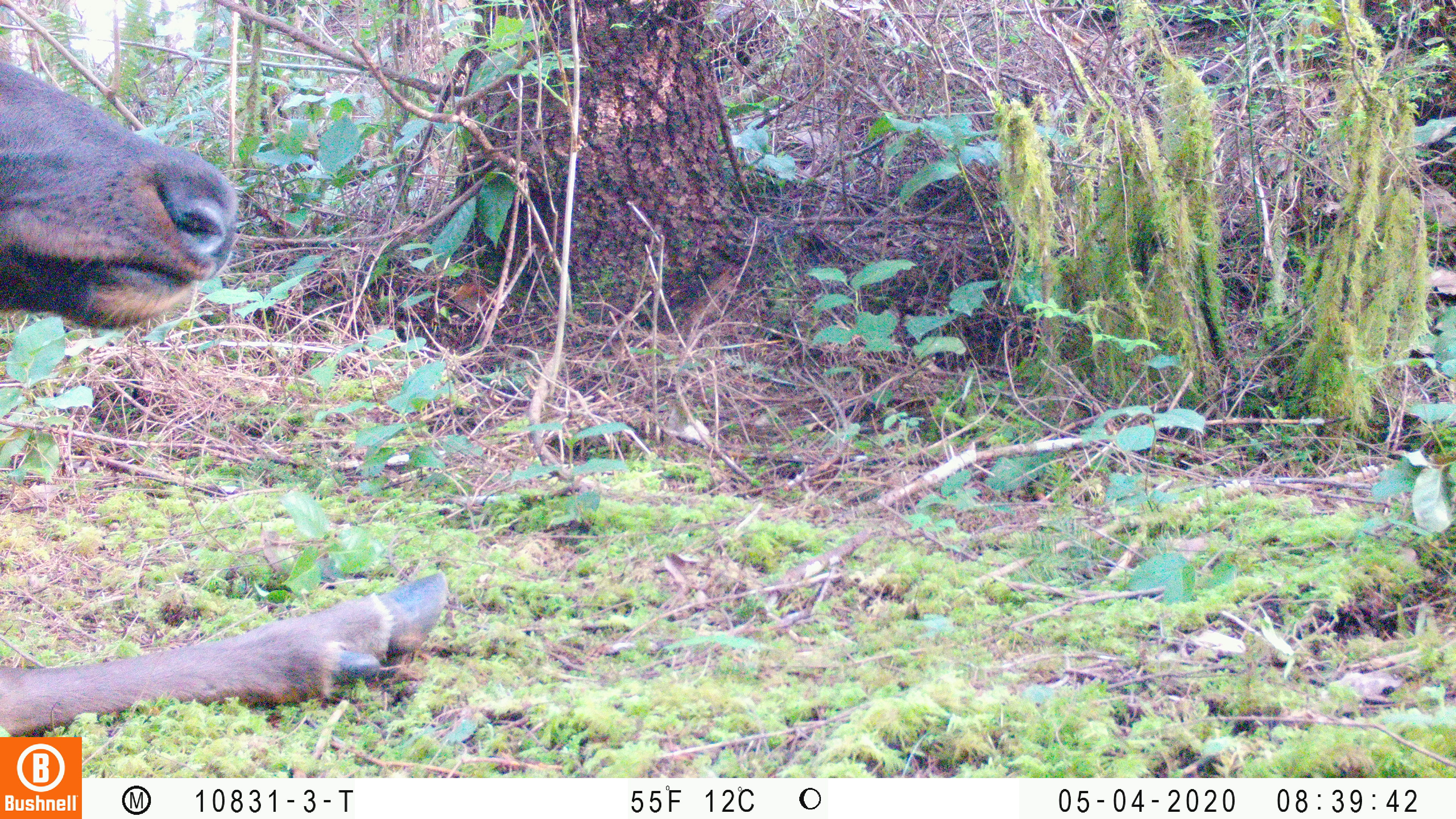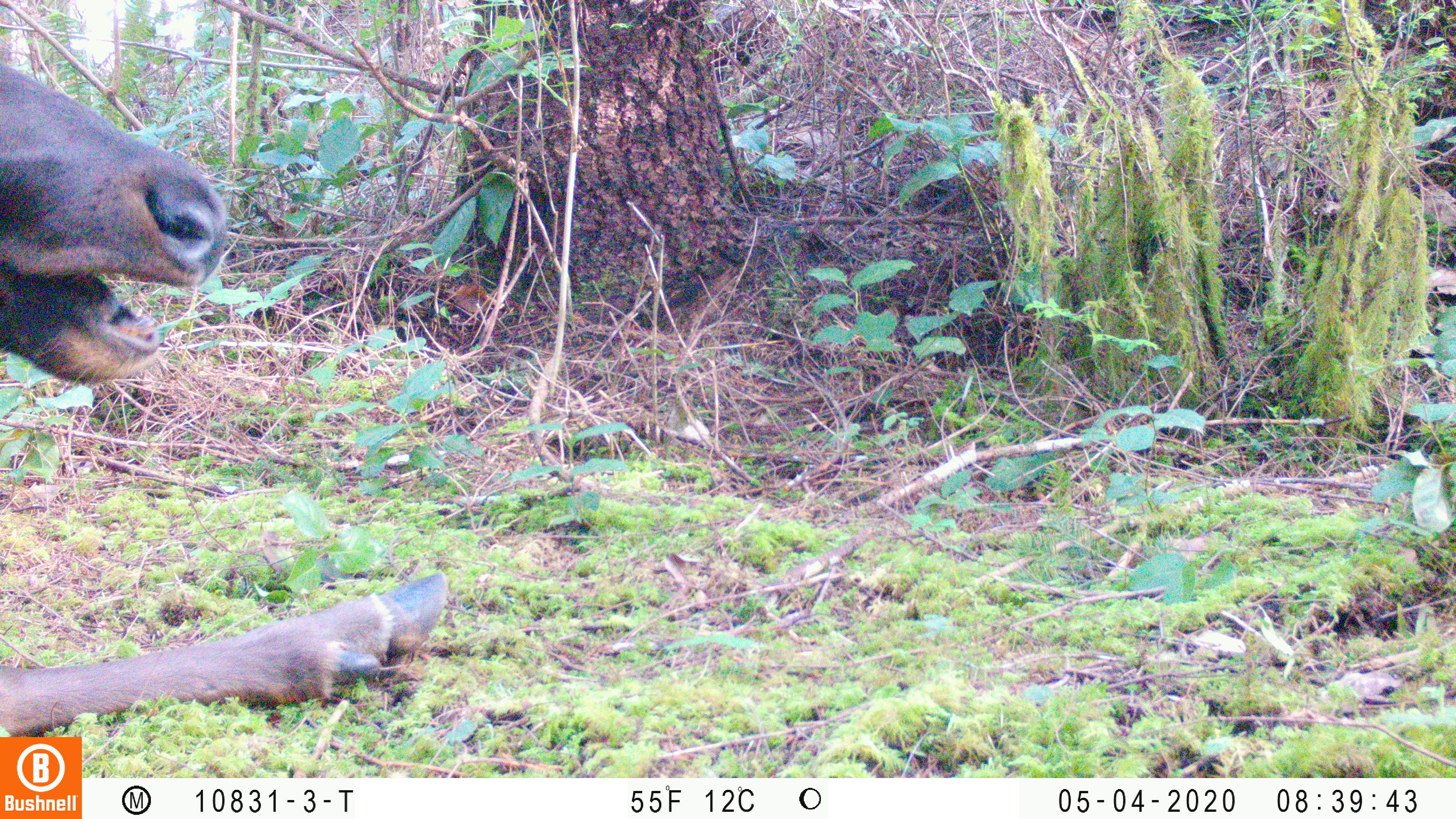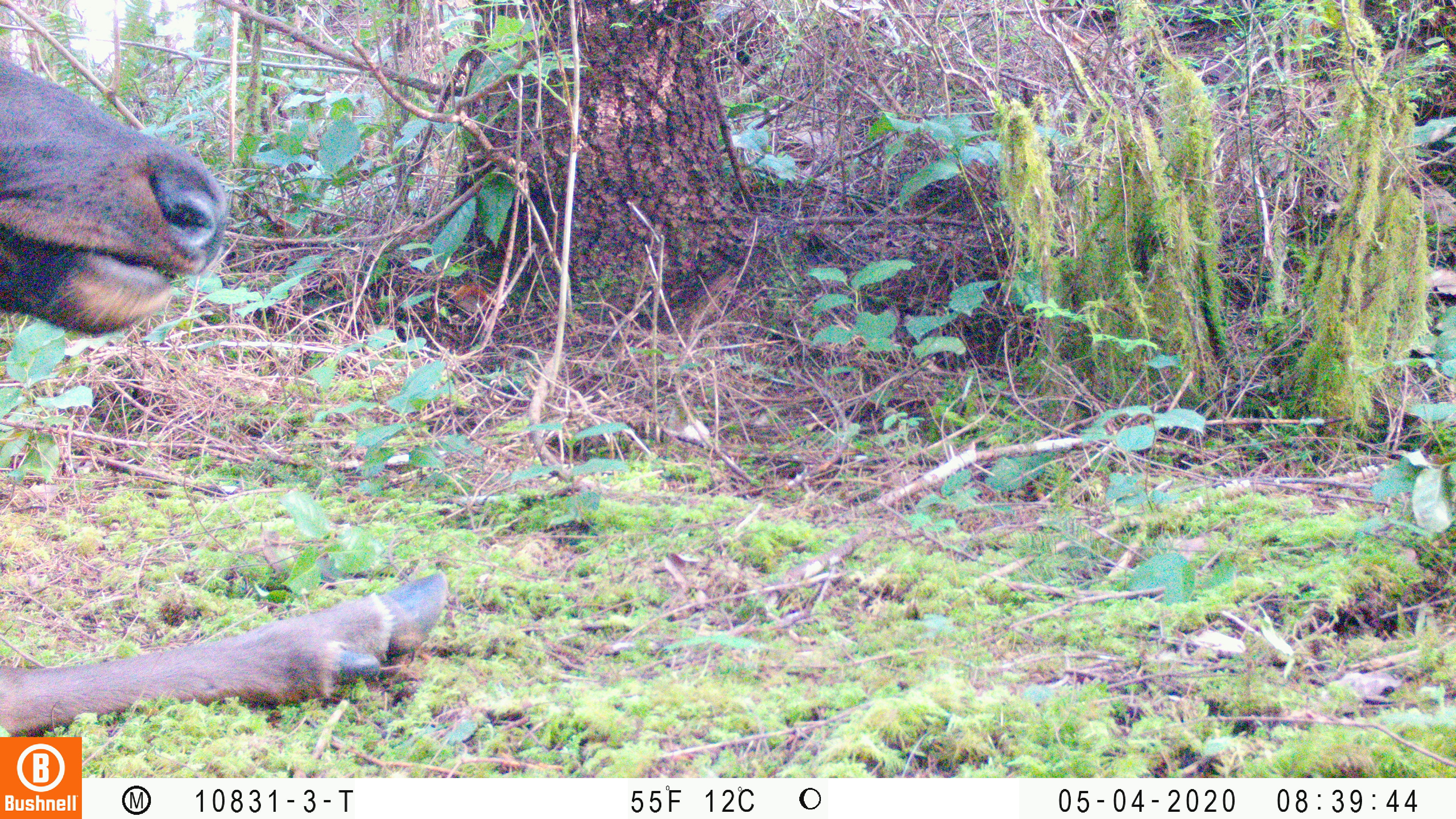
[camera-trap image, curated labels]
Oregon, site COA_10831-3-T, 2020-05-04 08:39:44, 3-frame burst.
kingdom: Animalia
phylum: Chordata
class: Mammalia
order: Artiodactyla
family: Cervidae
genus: Cervus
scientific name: Cervus canadensis roosevelti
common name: roosevelt elk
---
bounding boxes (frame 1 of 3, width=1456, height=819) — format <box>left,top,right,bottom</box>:
roosevelt elk: <box>0,54,454,727</box>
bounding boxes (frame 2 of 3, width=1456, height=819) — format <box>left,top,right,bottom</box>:
roosevelt elk: <box>0,57,450,725</box>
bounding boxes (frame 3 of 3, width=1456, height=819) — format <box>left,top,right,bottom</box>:
roosevelt elk: <box>2,48,450,729</box>